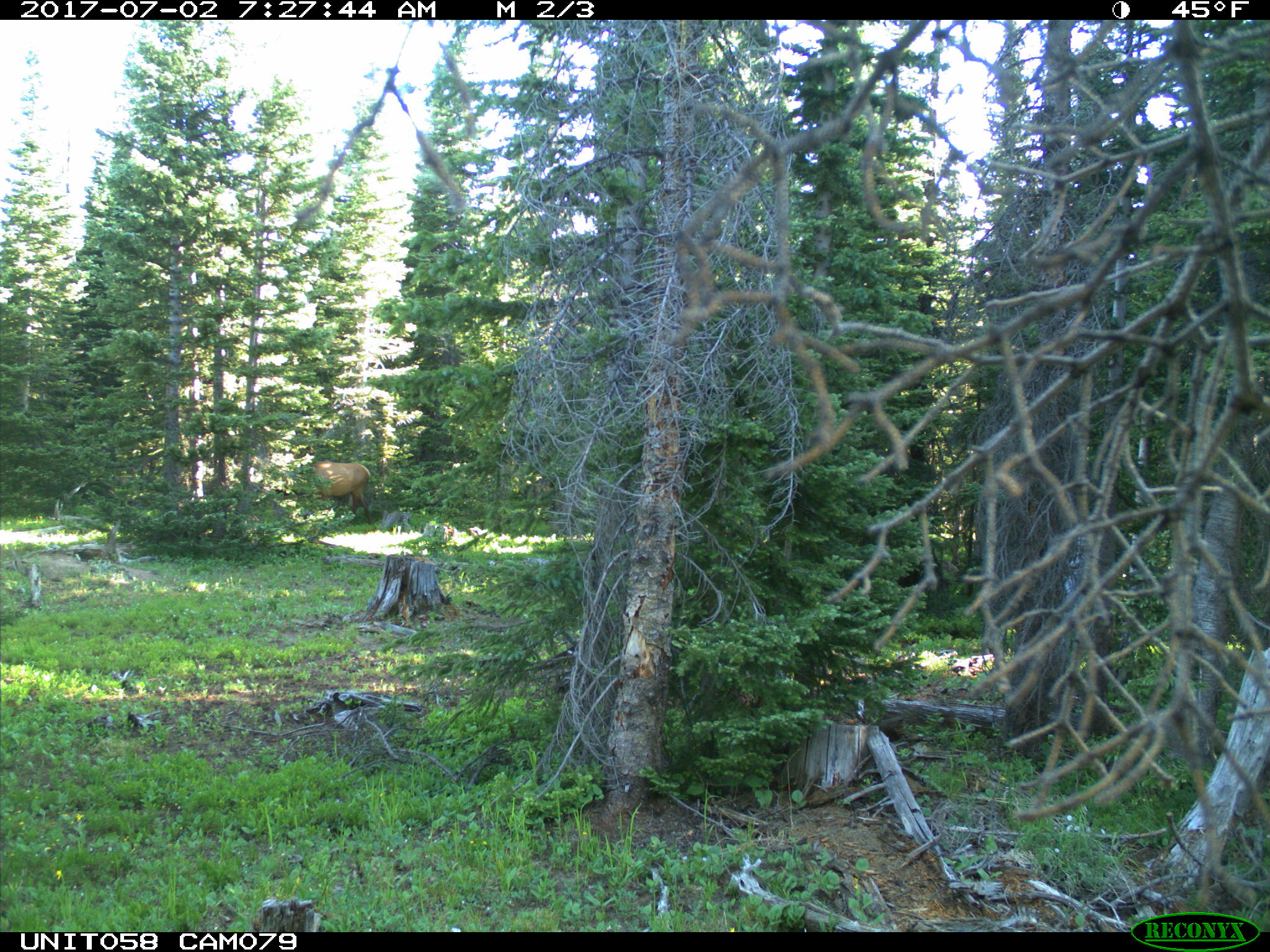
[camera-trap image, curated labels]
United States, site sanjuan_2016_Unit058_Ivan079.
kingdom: Animalia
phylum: Chordata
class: Mammalia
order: Artiodactyla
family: Cervidae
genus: Cervus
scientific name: Cervus elaphus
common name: red deer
Cervus elaphus (red deer).